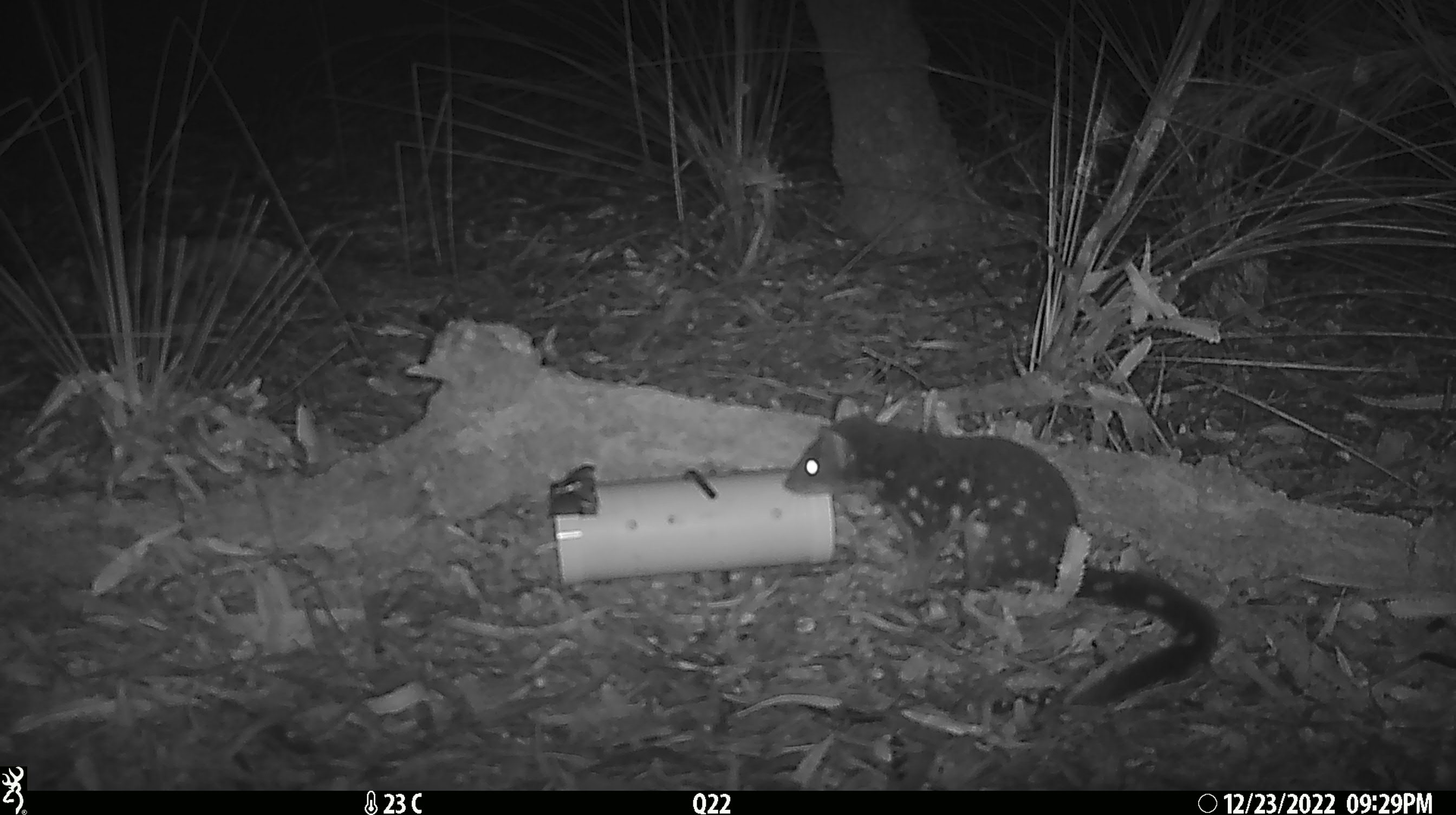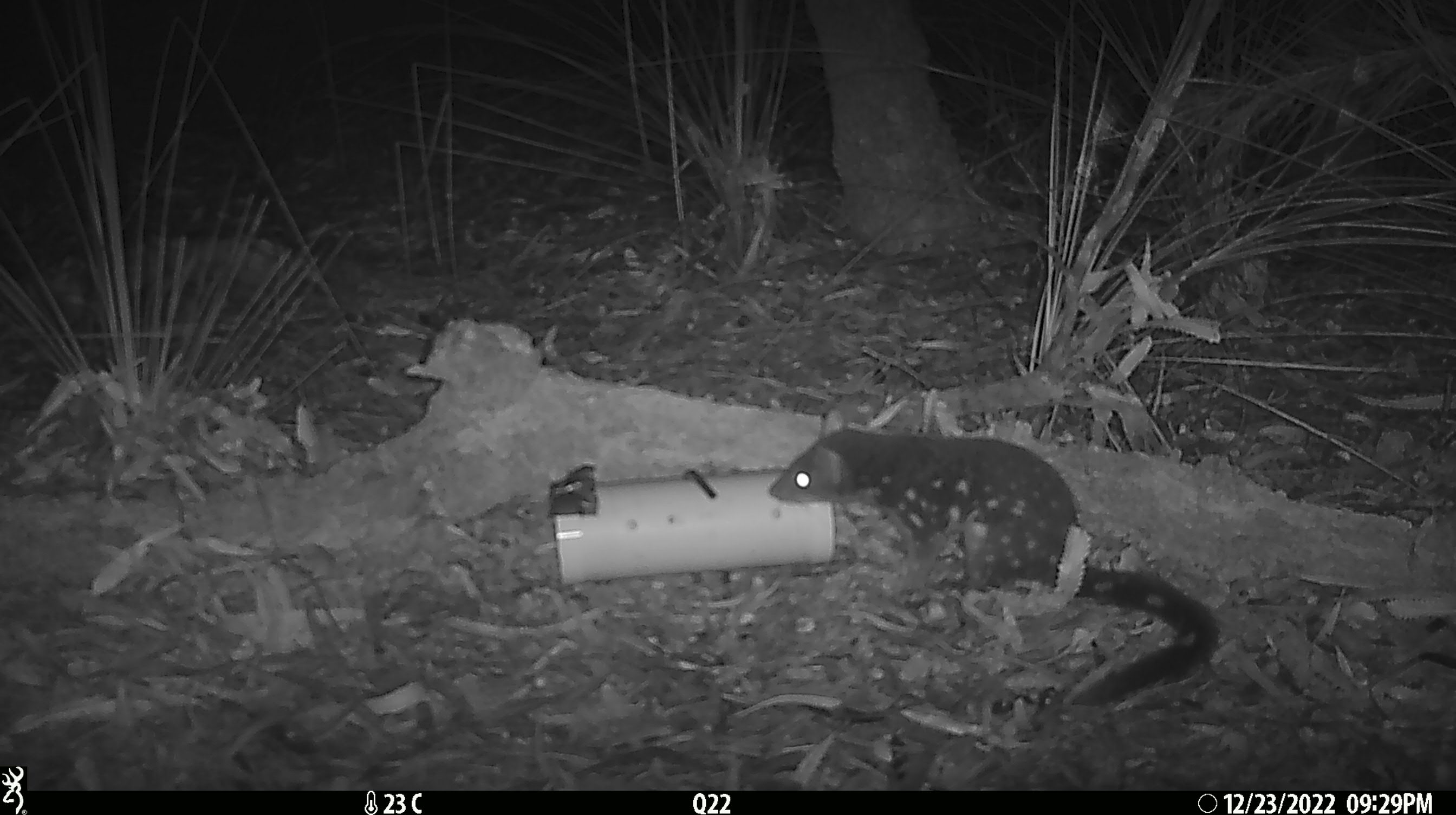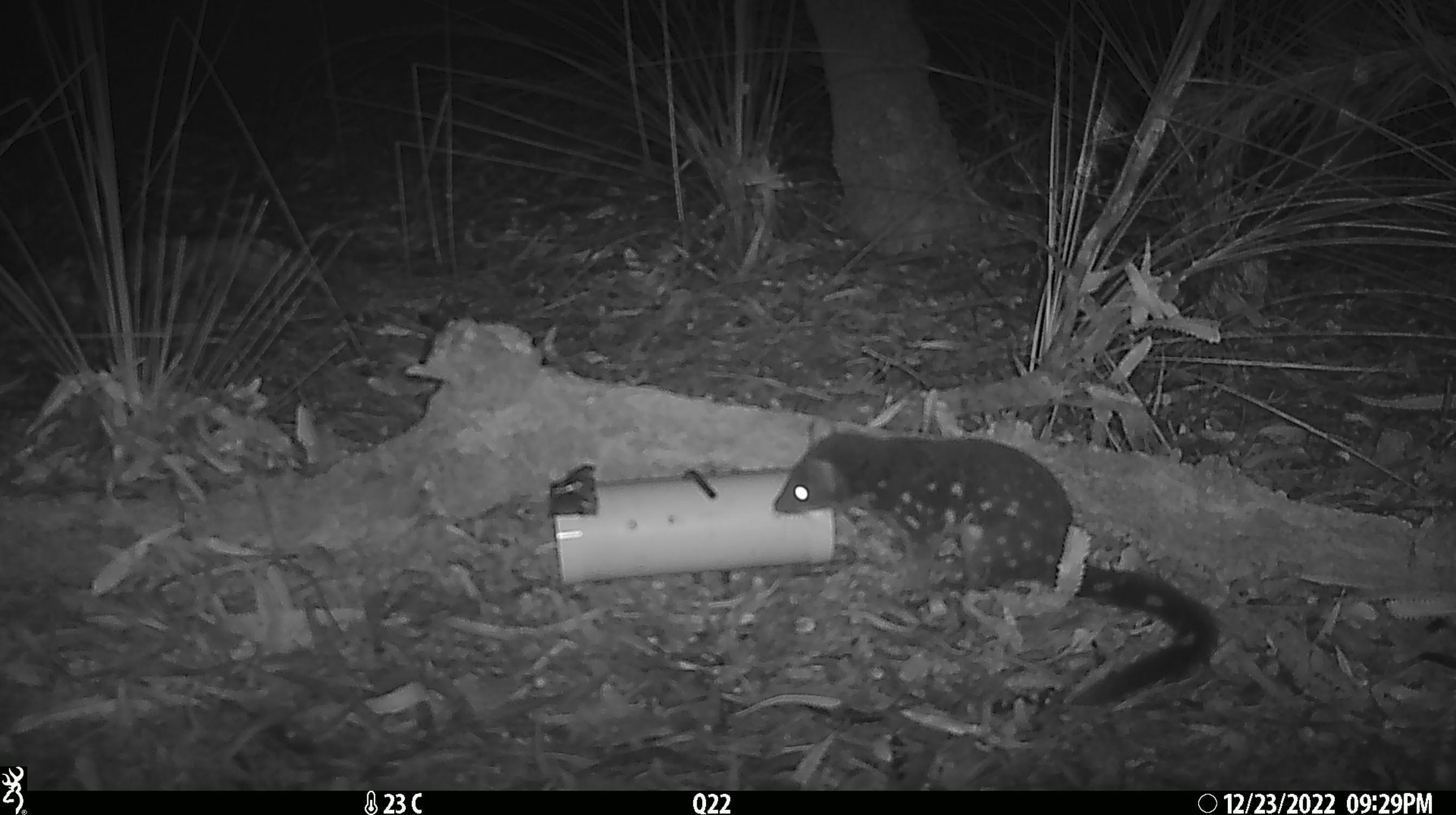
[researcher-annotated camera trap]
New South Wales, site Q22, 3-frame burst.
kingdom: Animalia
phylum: Chordata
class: Mammalia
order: Dasyuromorphia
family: Dasyuridae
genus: Dasyurus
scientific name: Dasyurus maculatus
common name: spotted-tailed quoll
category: quoll